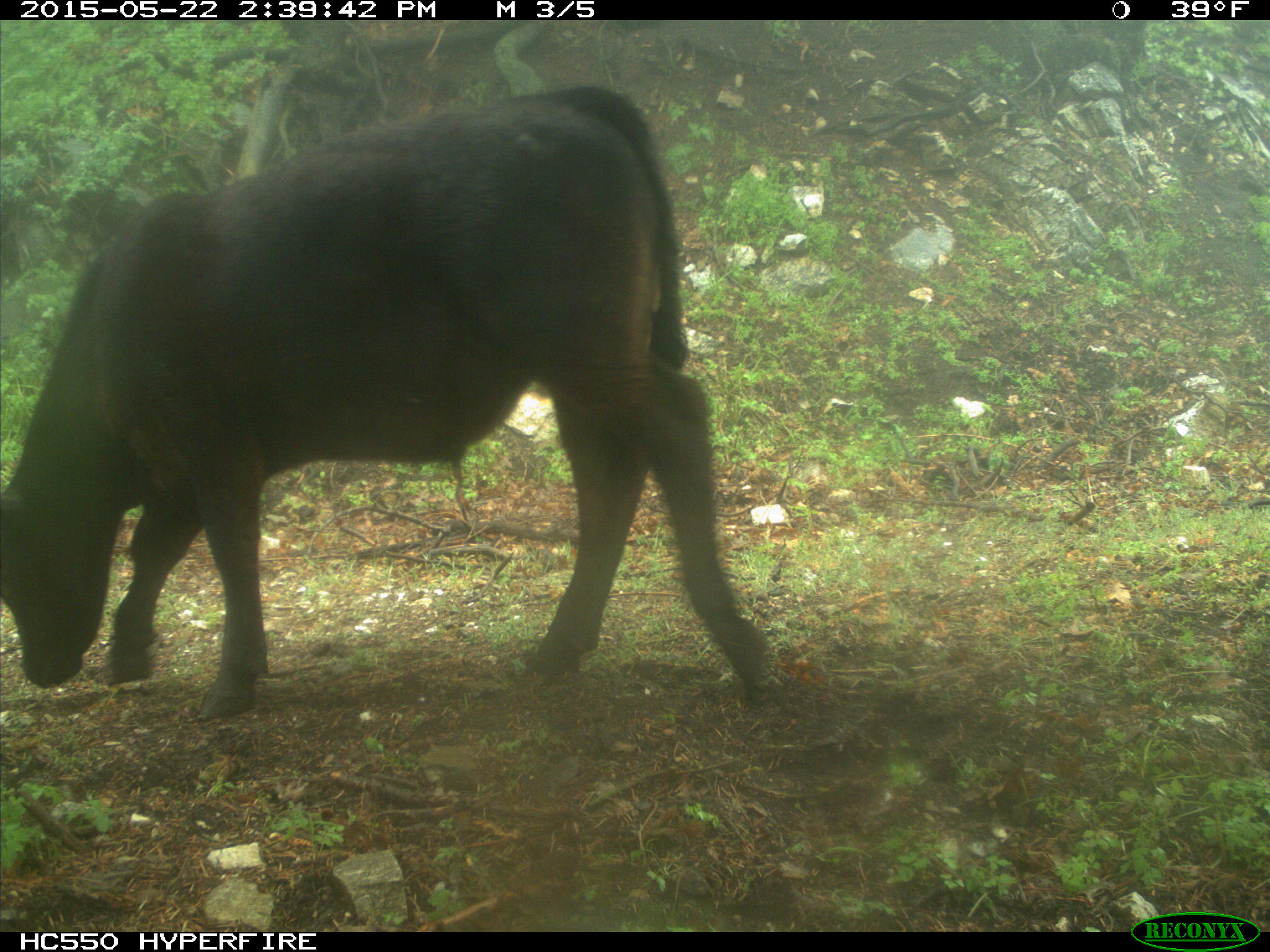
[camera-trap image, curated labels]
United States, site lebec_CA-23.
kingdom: Animalia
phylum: Chordata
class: Mammalia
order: Artiodactyla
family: Bovidae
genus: Bos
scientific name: Bos taurus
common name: domestic cow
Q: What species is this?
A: Bos taurus (domestic cow).